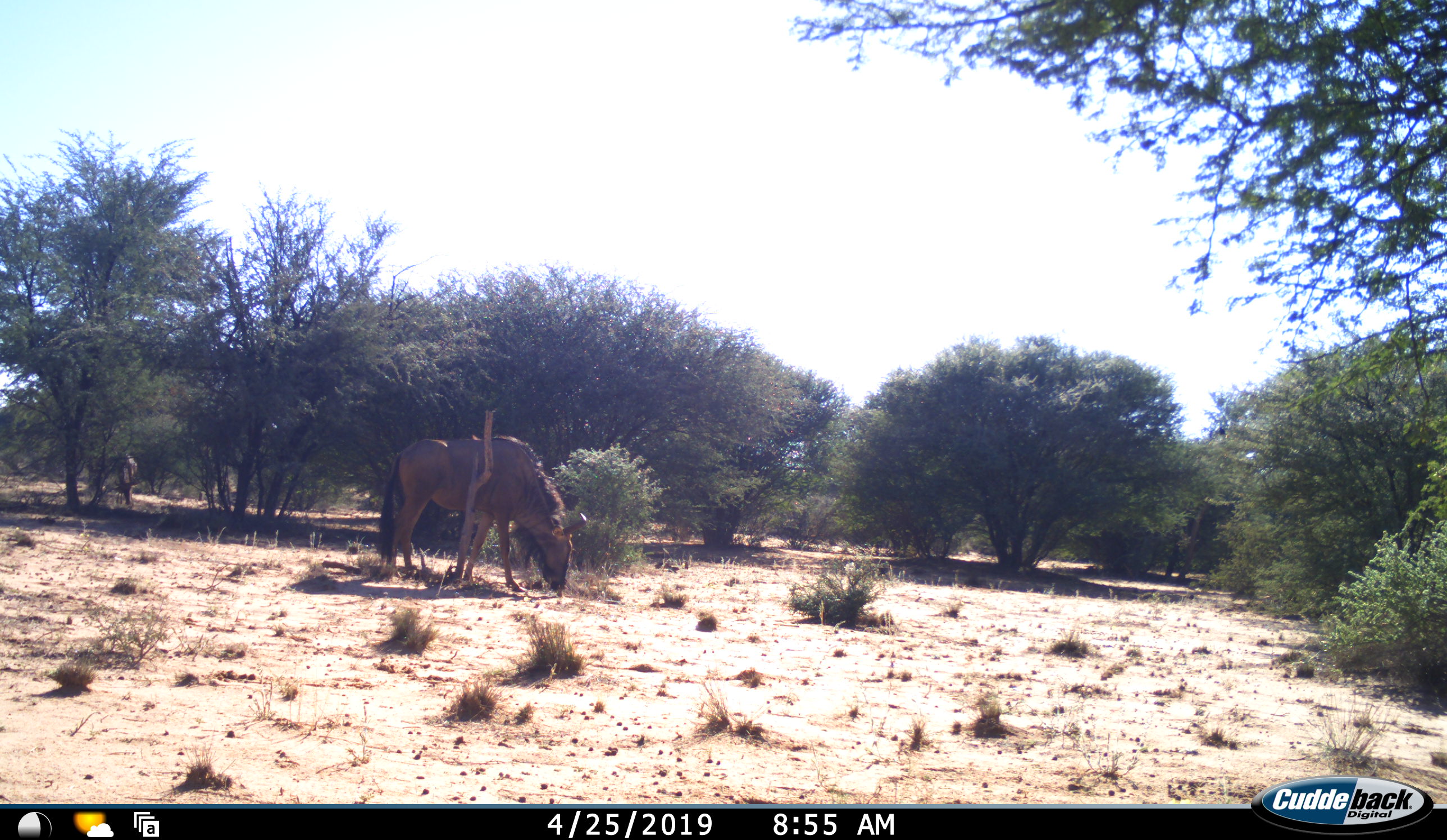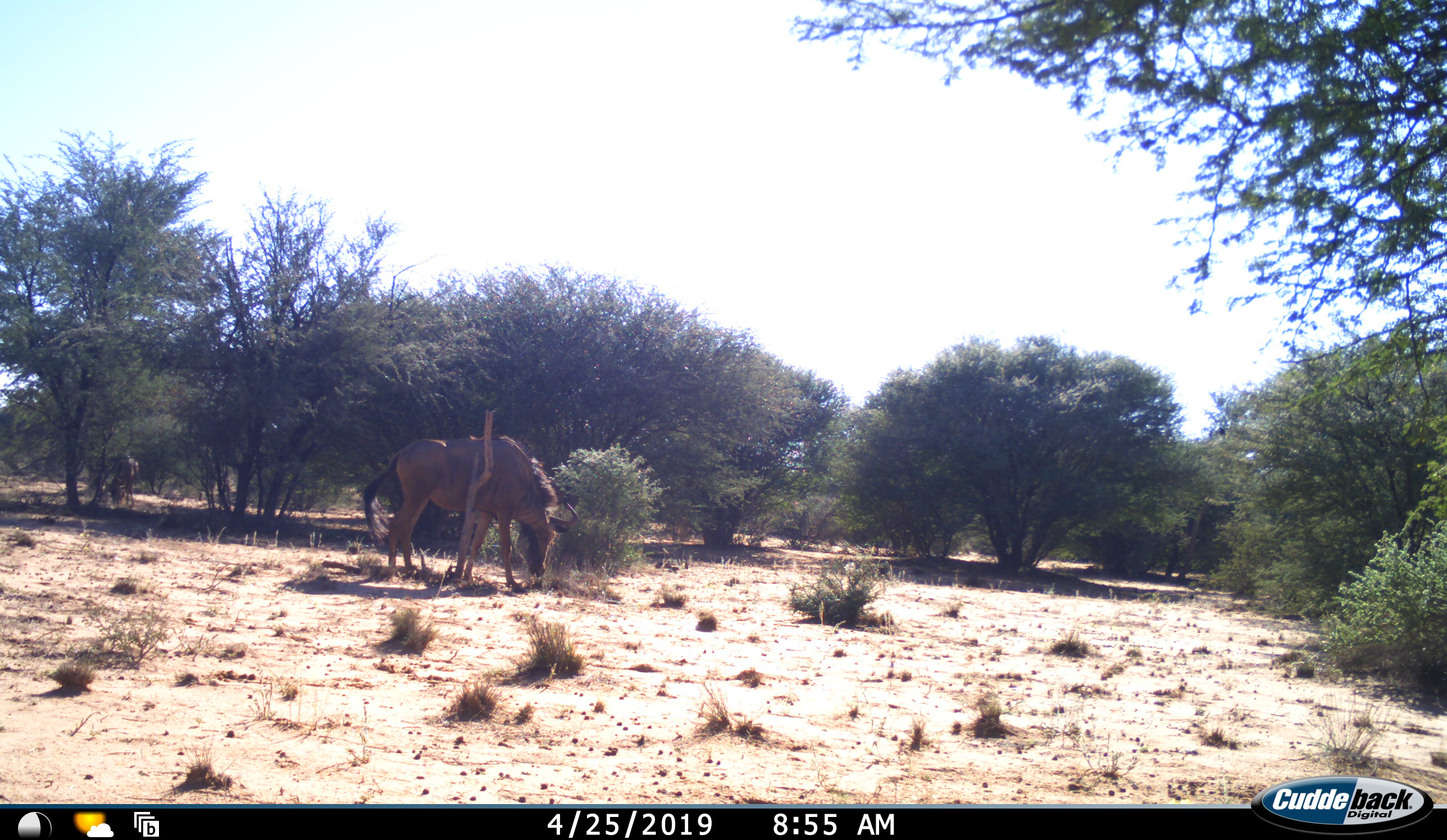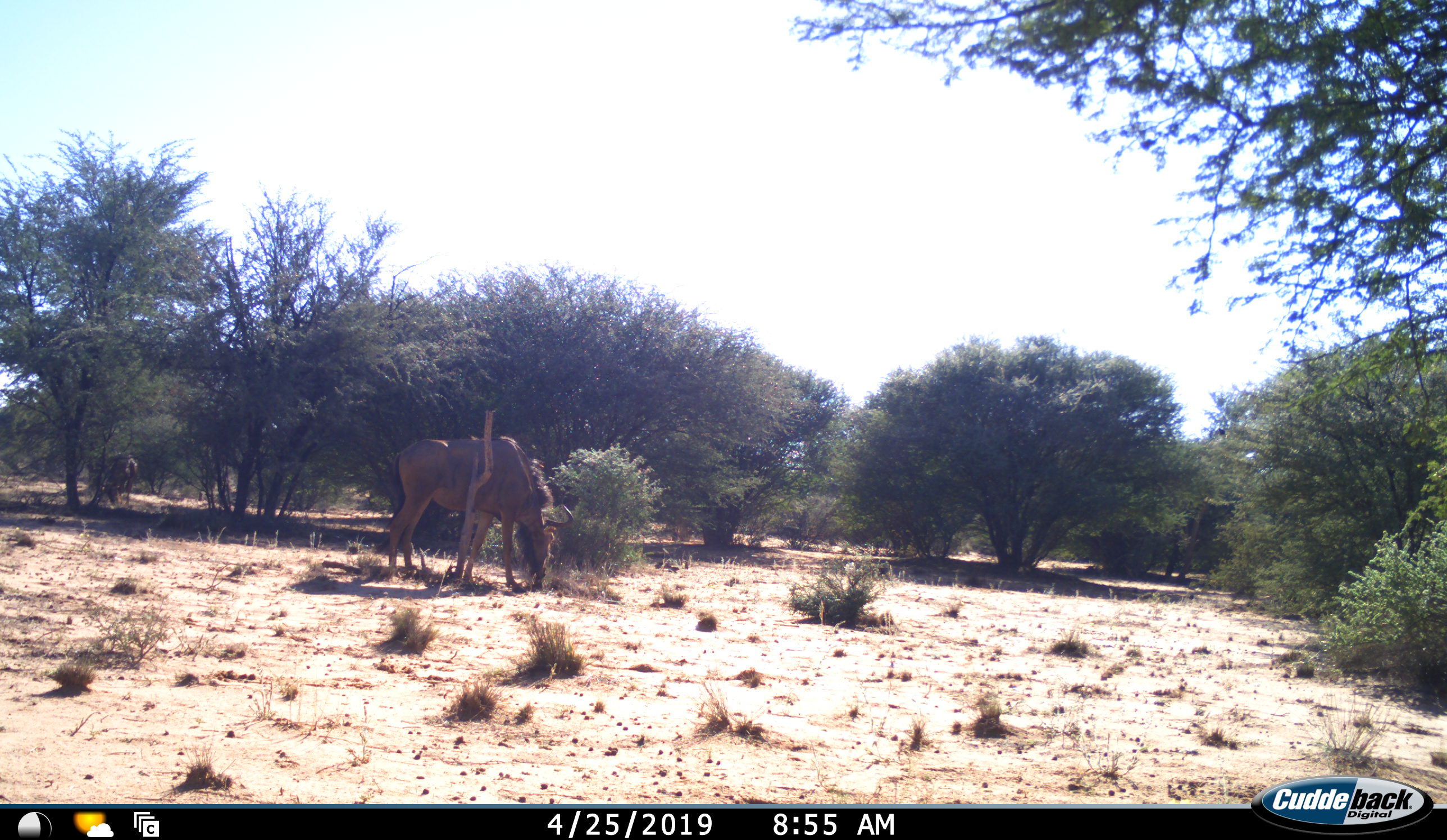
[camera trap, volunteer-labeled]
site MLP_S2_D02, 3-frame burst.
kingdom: Animalia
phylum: Chordata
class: Mammalia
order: Artiodactyla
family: Bovidae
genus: Connochaetes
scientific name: Connochaetes taurinus taurinus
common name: blue wildebeest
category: wildebeestblue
Wildebeestblue (blue wildebeest) (Connochaetes taurinus taurinus), count 2. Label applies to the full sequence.